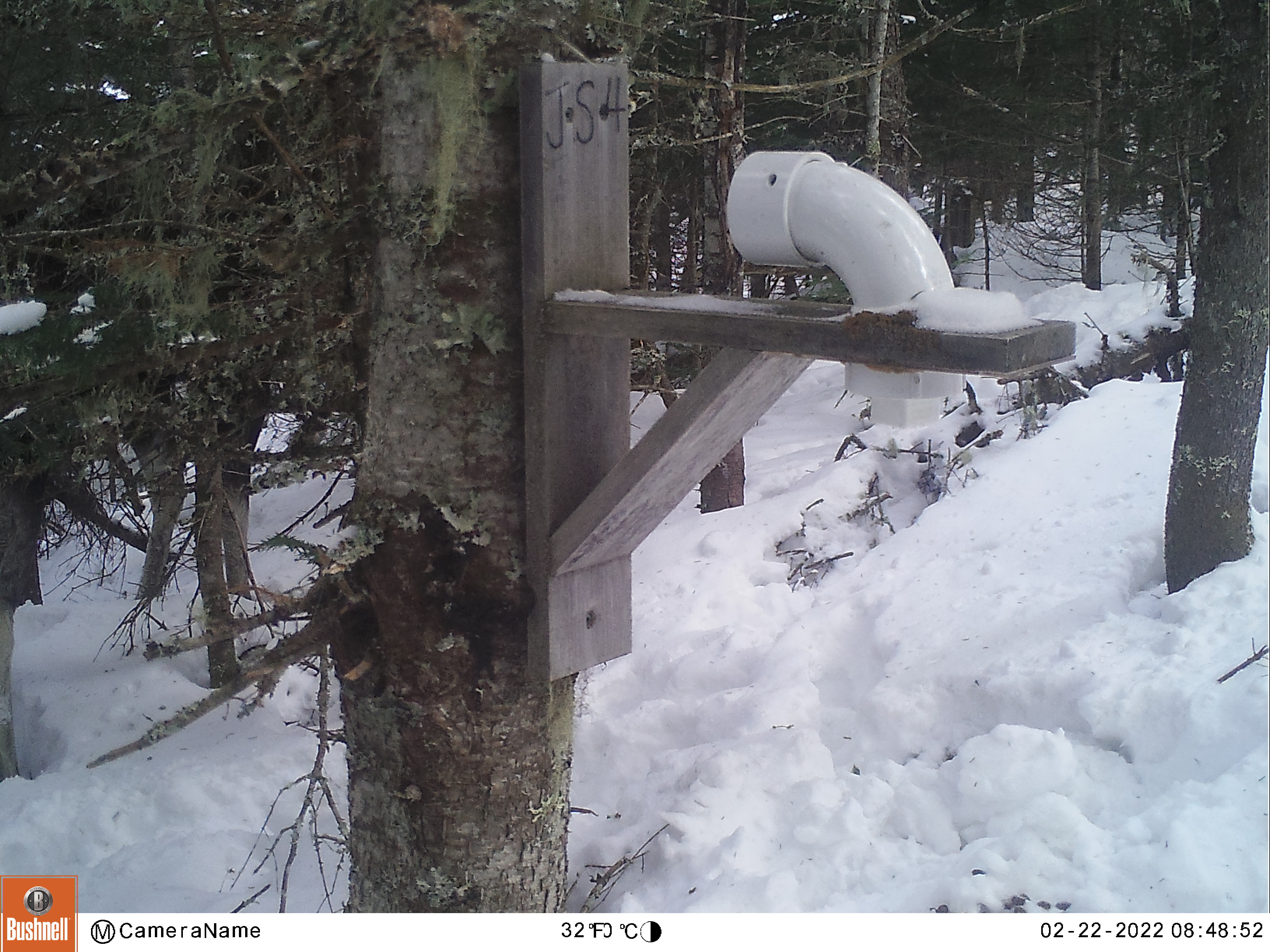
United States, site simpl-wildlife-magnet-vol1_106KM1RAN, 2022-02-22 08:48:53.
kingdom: Animalia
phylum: Chordata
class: Mammalia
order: Artiodactyla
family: Cervidae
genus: Alces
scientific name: Alces alces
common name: moose